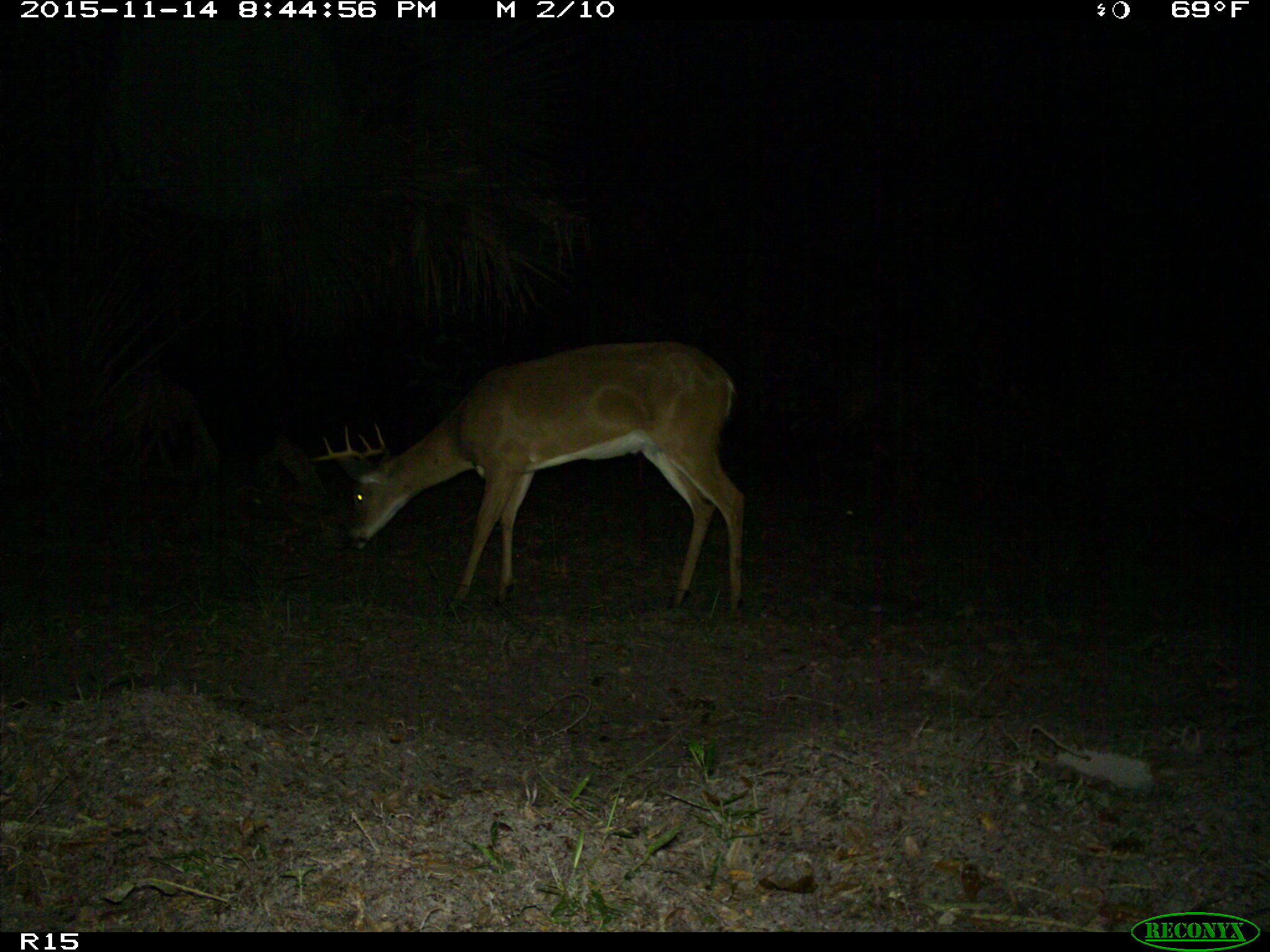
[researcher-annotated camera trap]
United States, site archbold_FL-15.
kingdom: Animalia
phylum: Chordata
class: Mammalia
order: Artiodactyla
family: Cervidae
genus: Odocoileus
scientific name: Odocoileus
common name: deer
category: unidentified deer